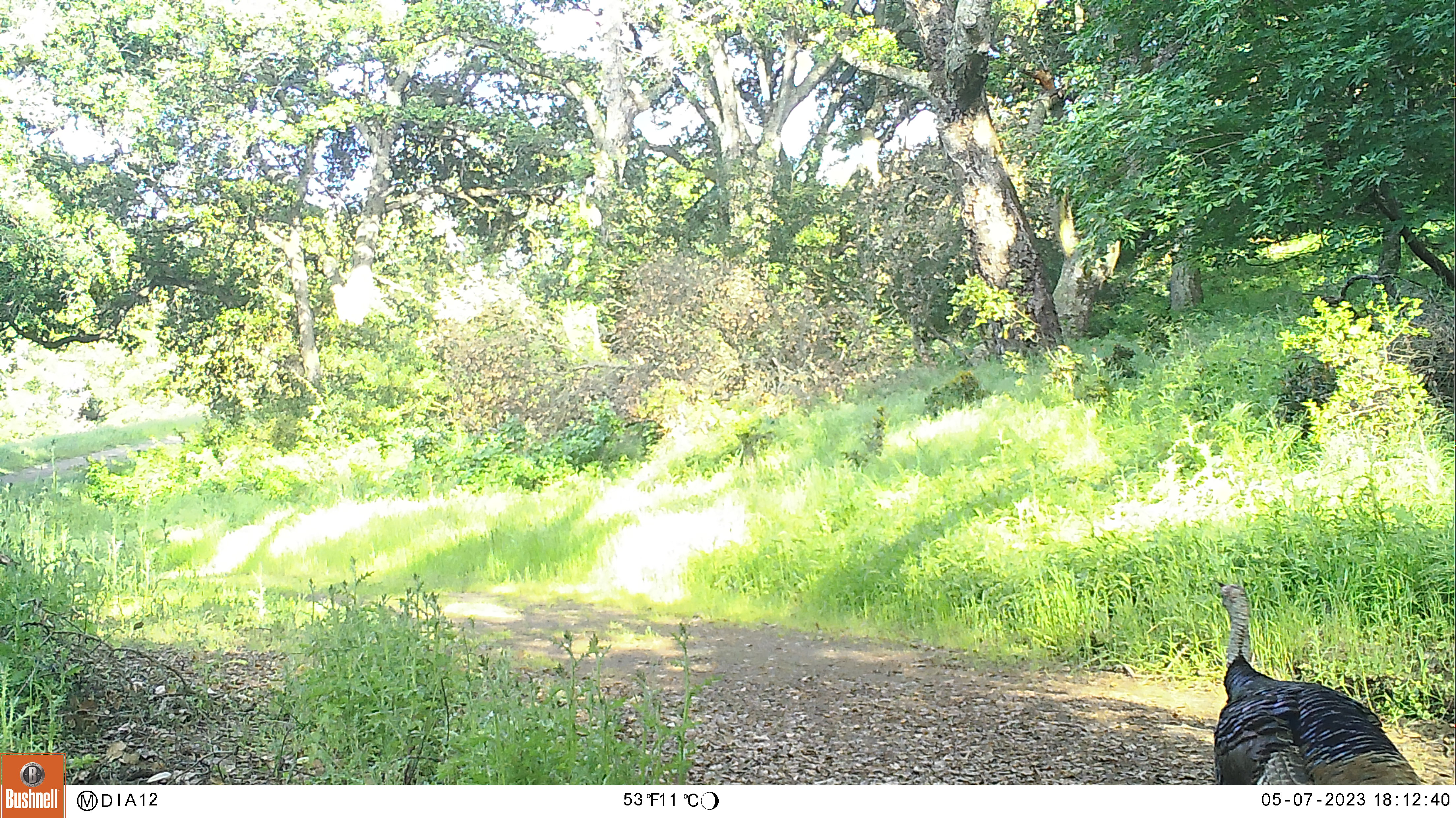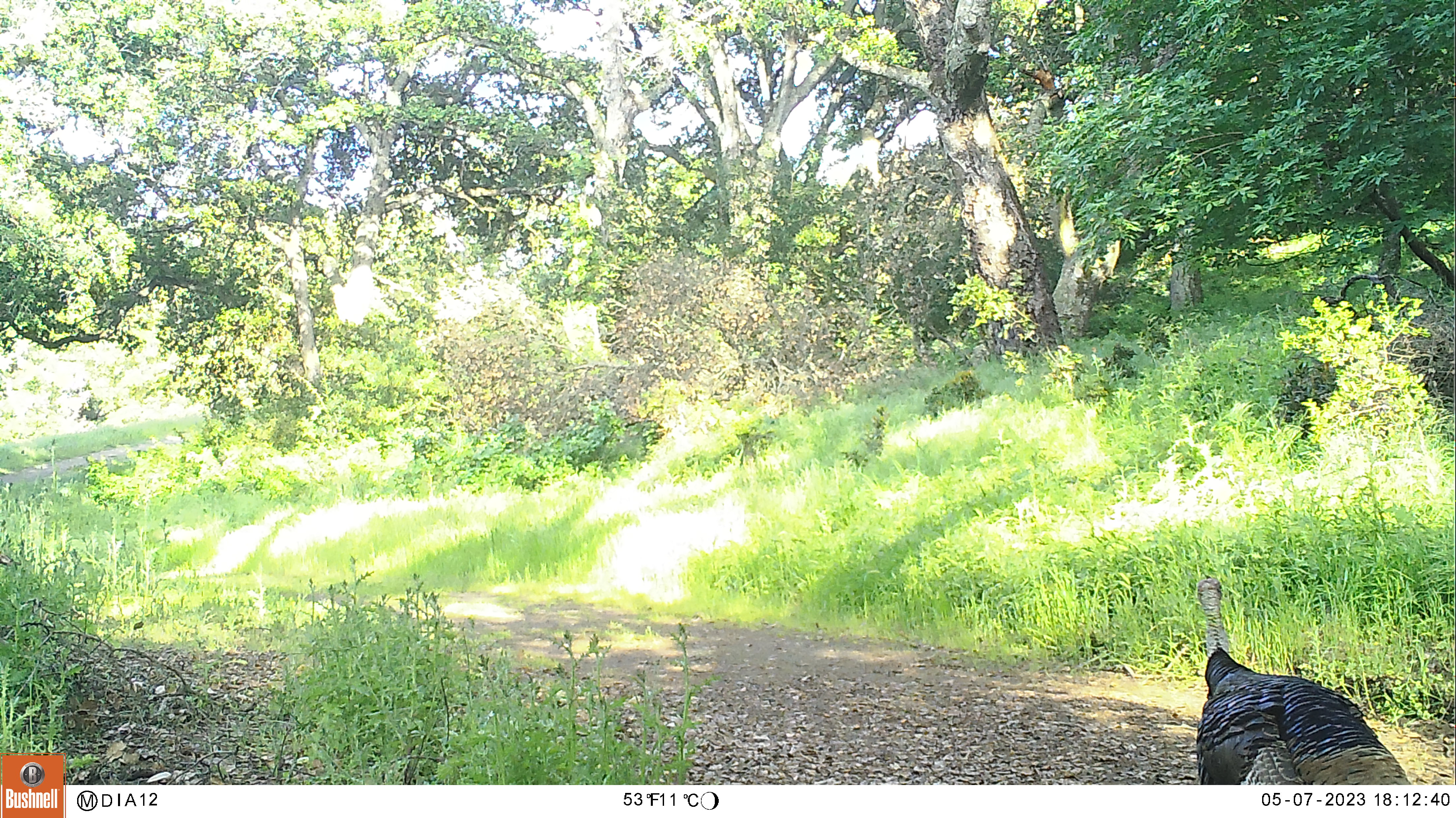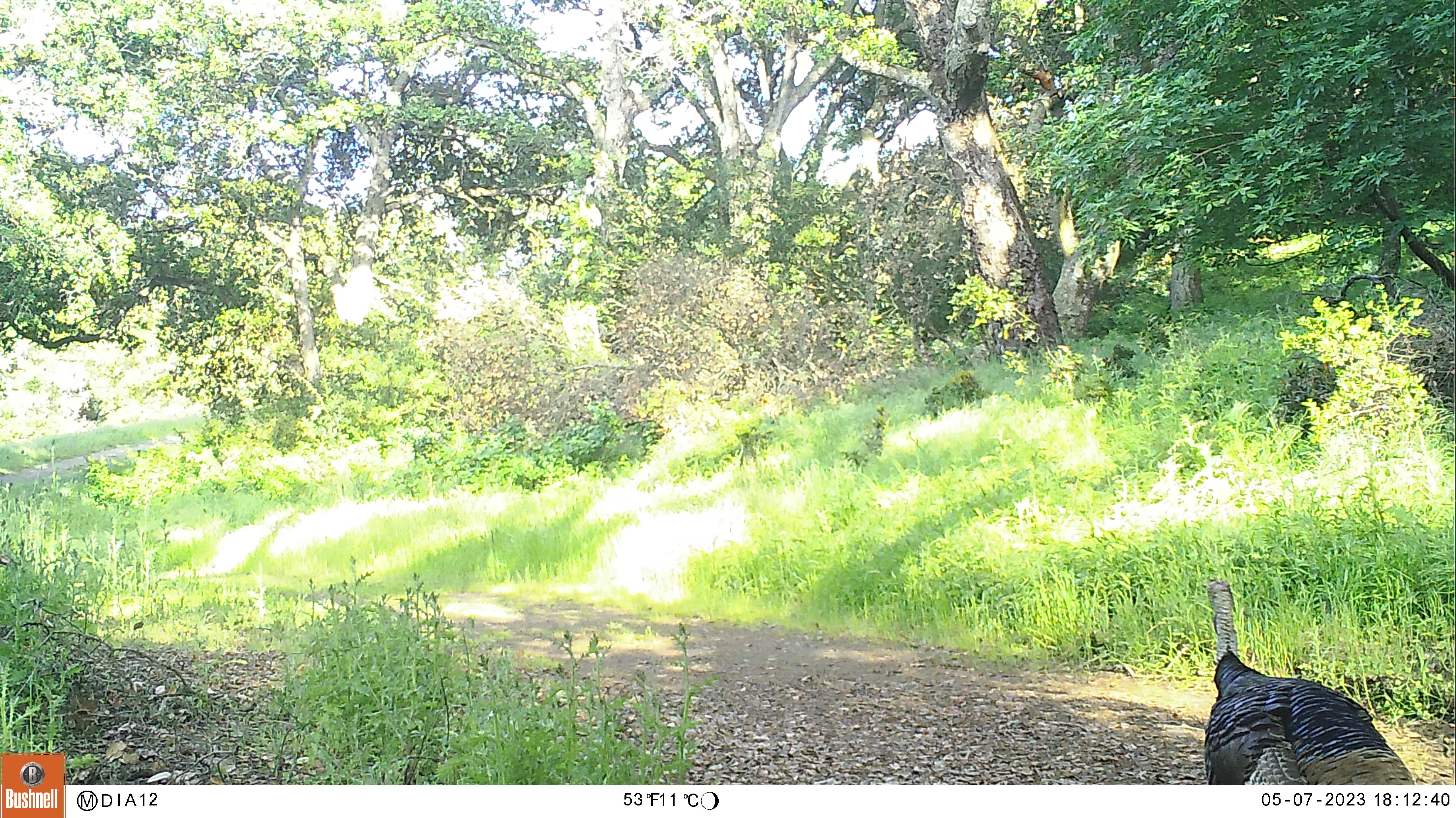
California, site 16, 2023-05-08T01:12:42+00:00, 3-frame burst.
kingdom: Animalia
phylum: Chordata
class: Aves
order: Galliformes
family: Phasianidae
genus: Meleagris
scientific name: Meleagris gallopavo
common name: turkey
Turkey (Meleagris gallopavo).